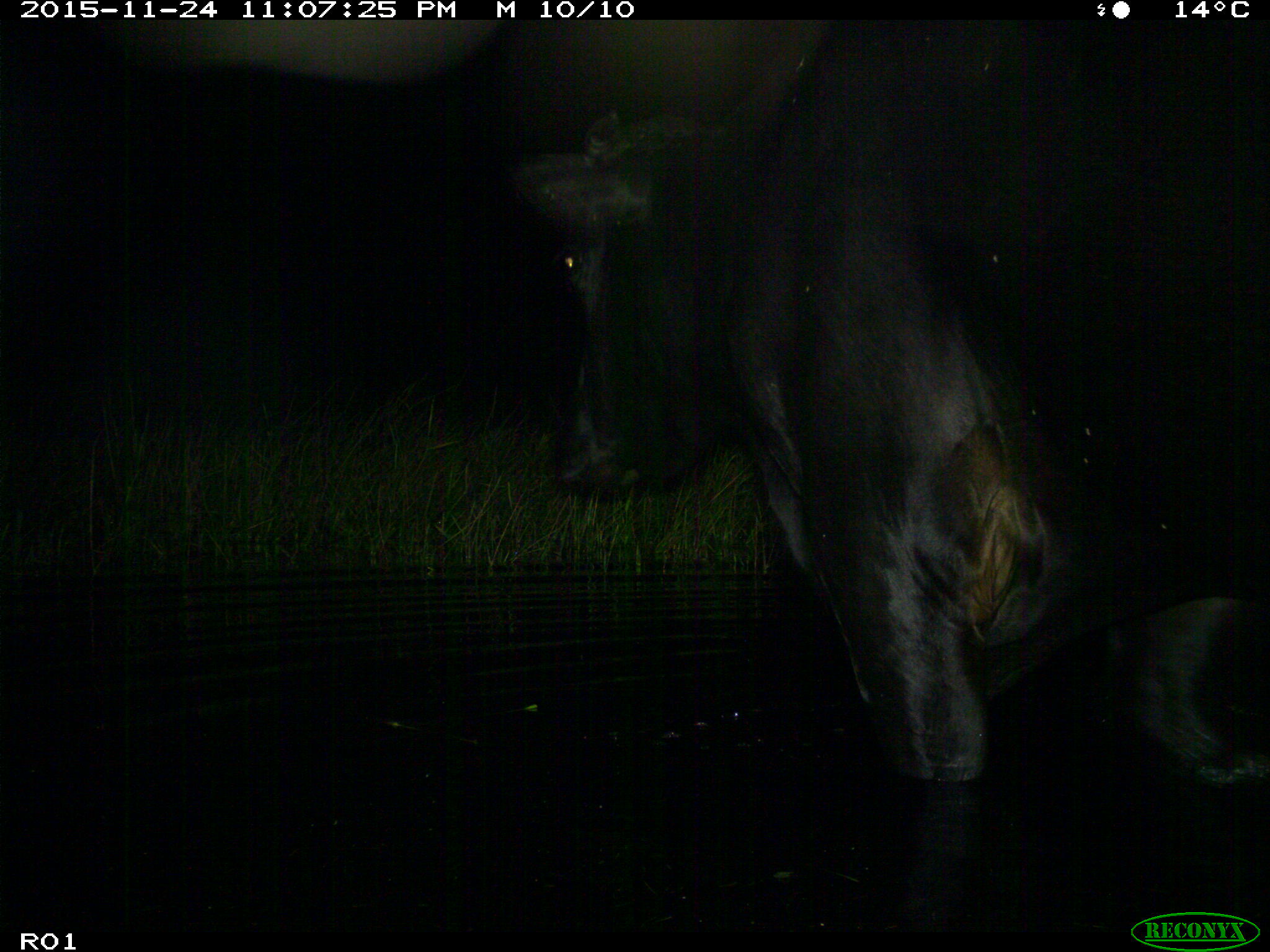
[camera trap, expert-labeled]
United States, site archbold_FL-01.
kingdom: Animalia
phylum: Chordata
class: Mammalia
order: Artiodactyla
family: Bovidae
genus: Bos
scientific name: Bos taurus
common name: domestic cow